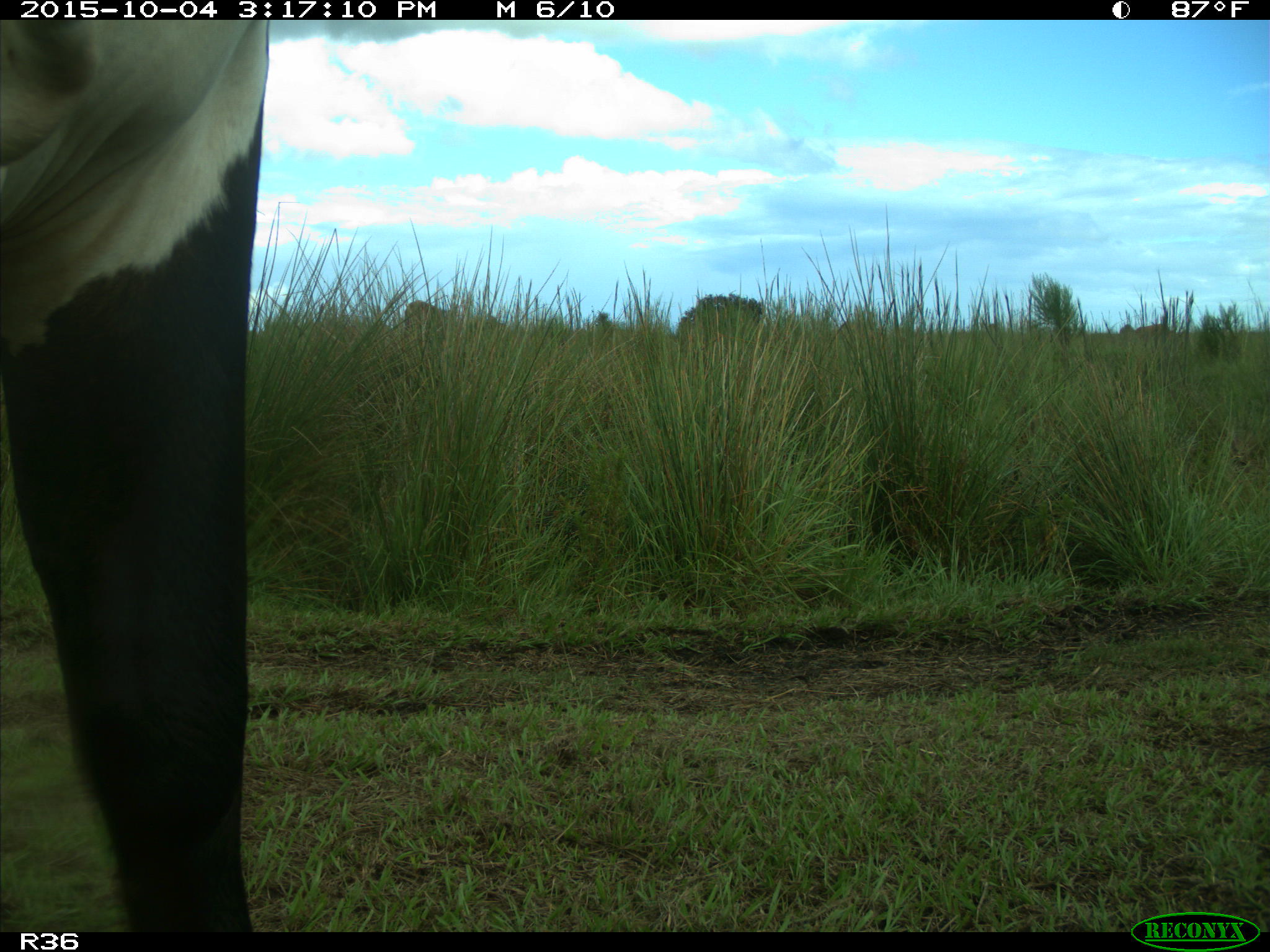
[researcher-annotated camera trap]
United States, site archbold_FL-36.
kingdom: Animalia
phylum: Chordata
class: Mammalia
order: Artiodactyla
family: Bovidae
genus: Bos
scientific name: Bos taurus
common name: domestic cow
Bos taurus (domestic cow).